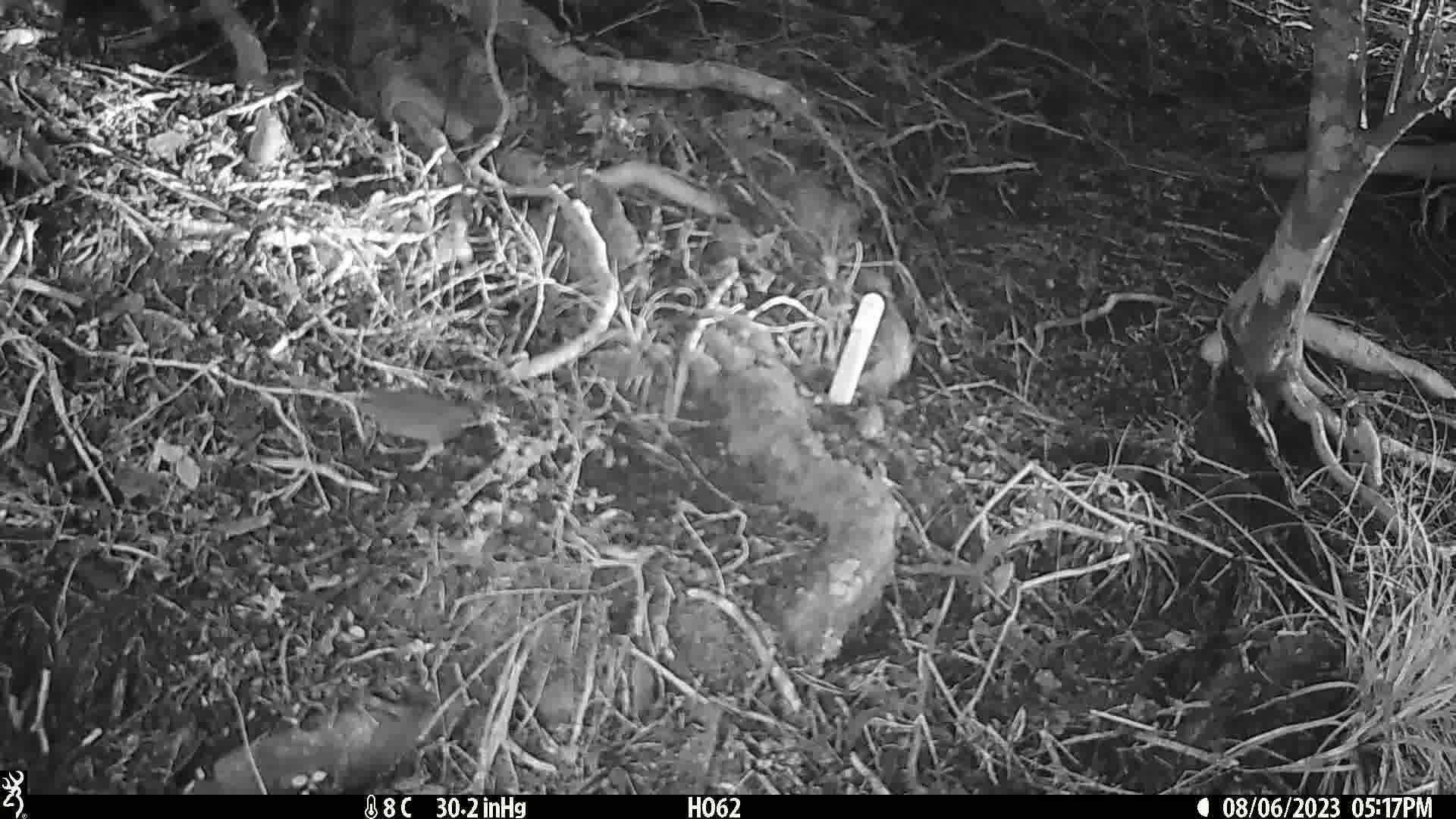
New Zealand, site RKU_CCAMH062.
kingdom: Animalia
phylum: Chordata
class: Aves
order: Passeriformes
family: Prunellidae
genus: Prunella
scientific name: Prunella modularis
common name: dunnock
Dunnock (Prunella modularis).